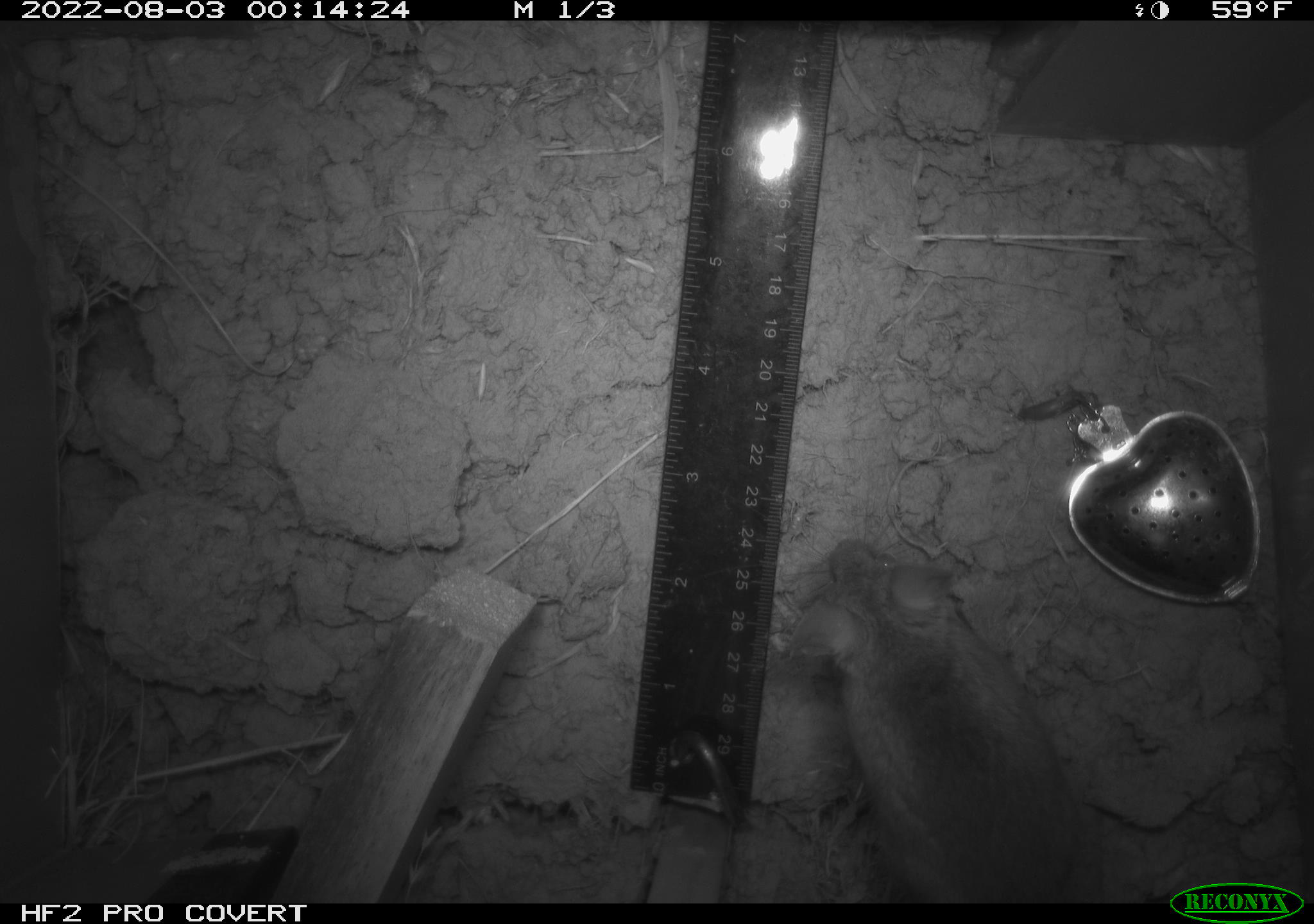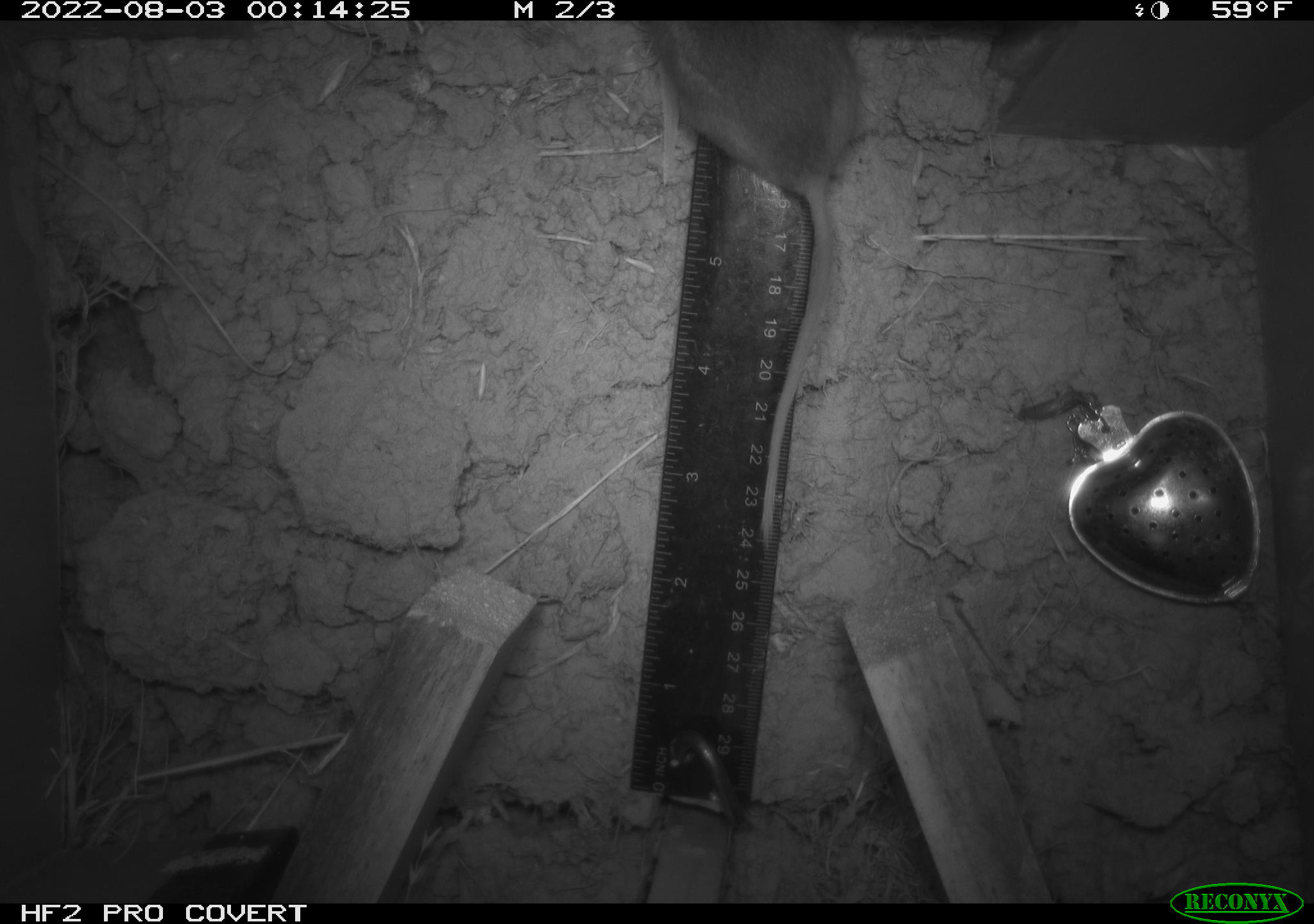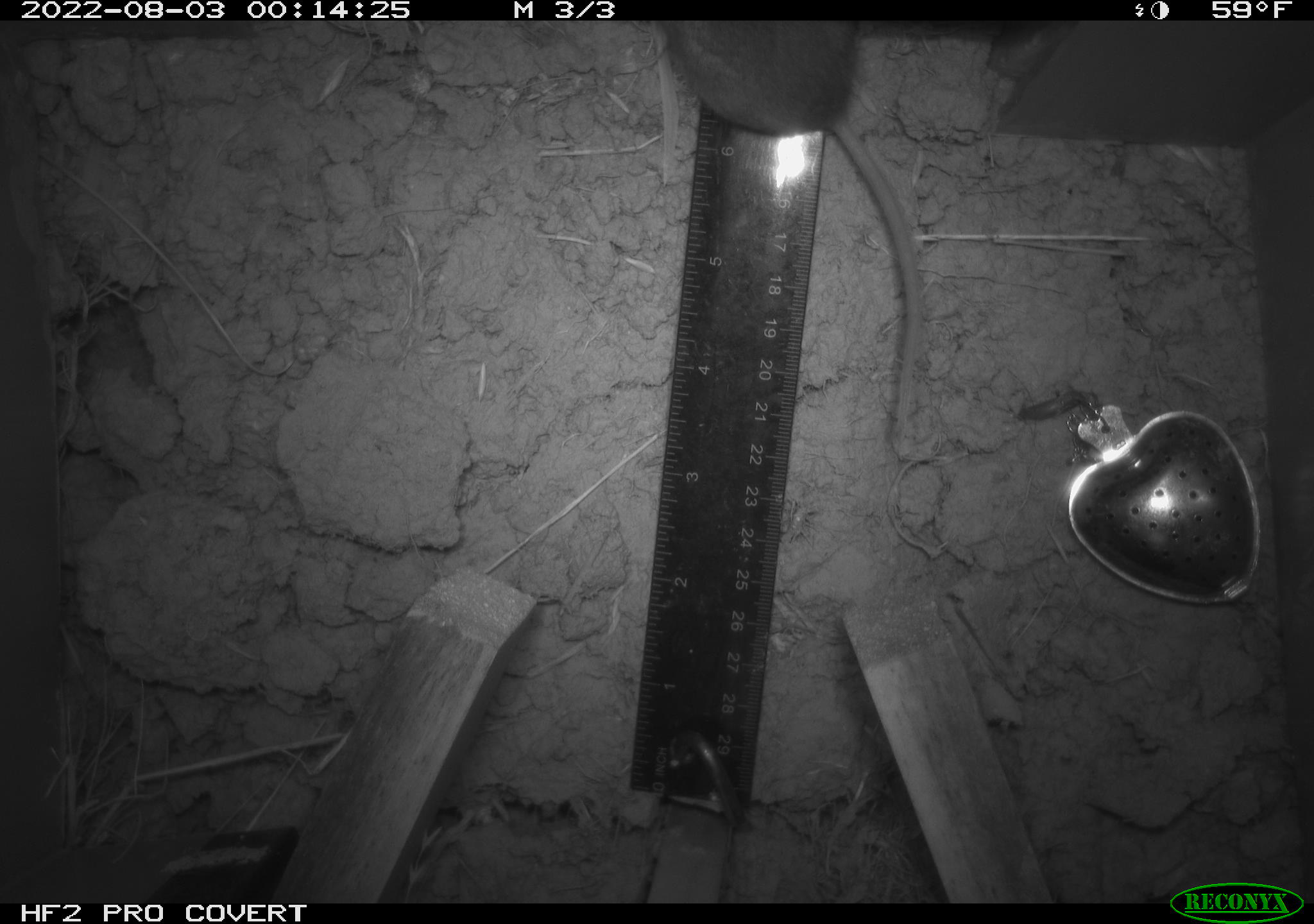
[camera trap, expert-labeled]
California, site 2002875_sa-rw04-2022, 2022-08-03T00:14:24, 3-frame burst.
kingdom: Animalia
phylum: Chordata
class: Mammalia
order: Rodentia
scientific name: Rodentia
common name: mouse species